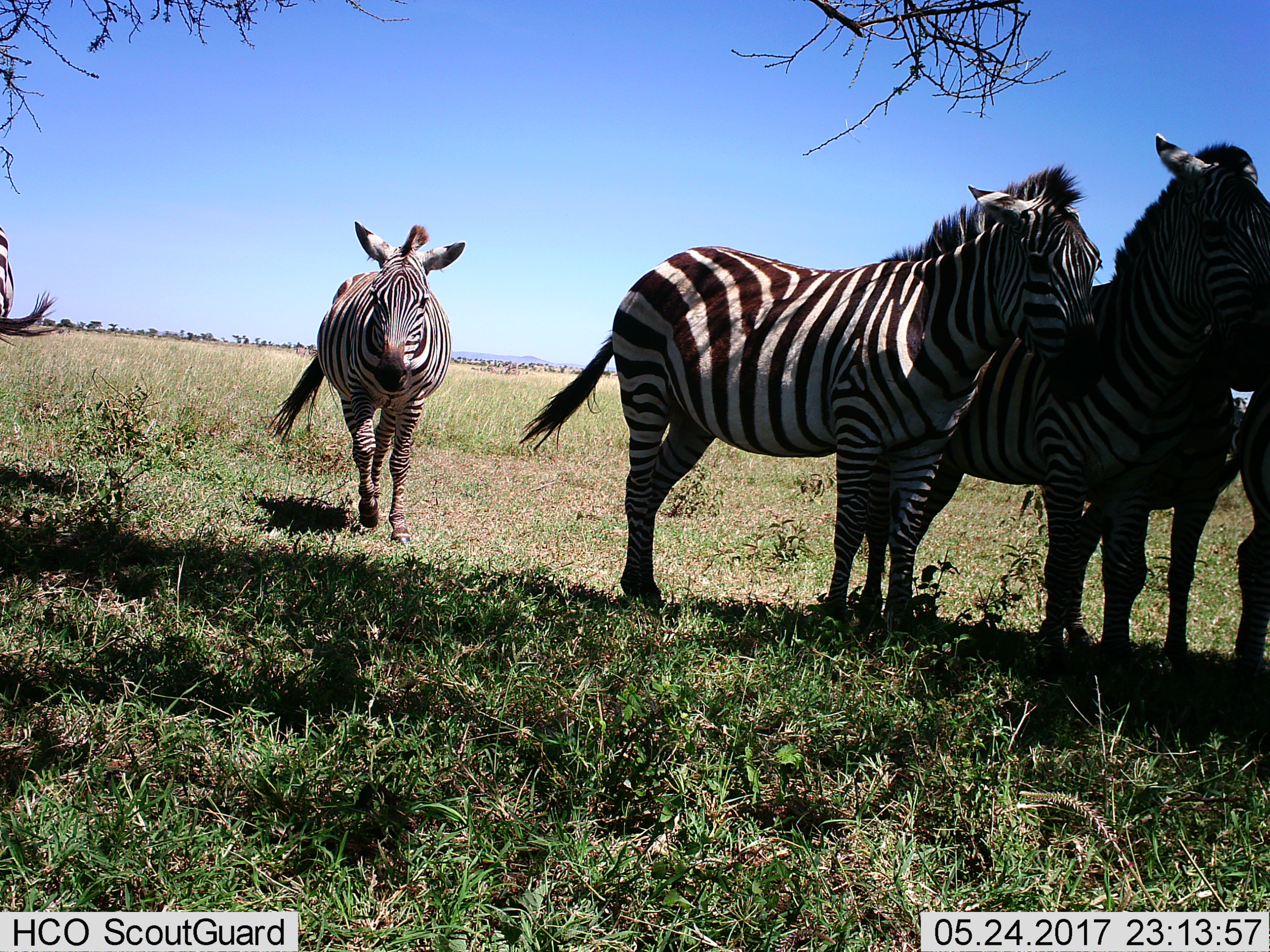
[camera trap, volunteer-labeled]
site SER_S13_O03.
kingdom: Animalia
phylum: Chordata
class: Mammalia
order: Perissodactyla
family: Equidae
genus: Equus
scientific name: Equus quagga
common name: plains zebra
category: zebraplains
Zebraplains (plains zebra) (Equus quagga), count 5. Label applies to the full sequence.